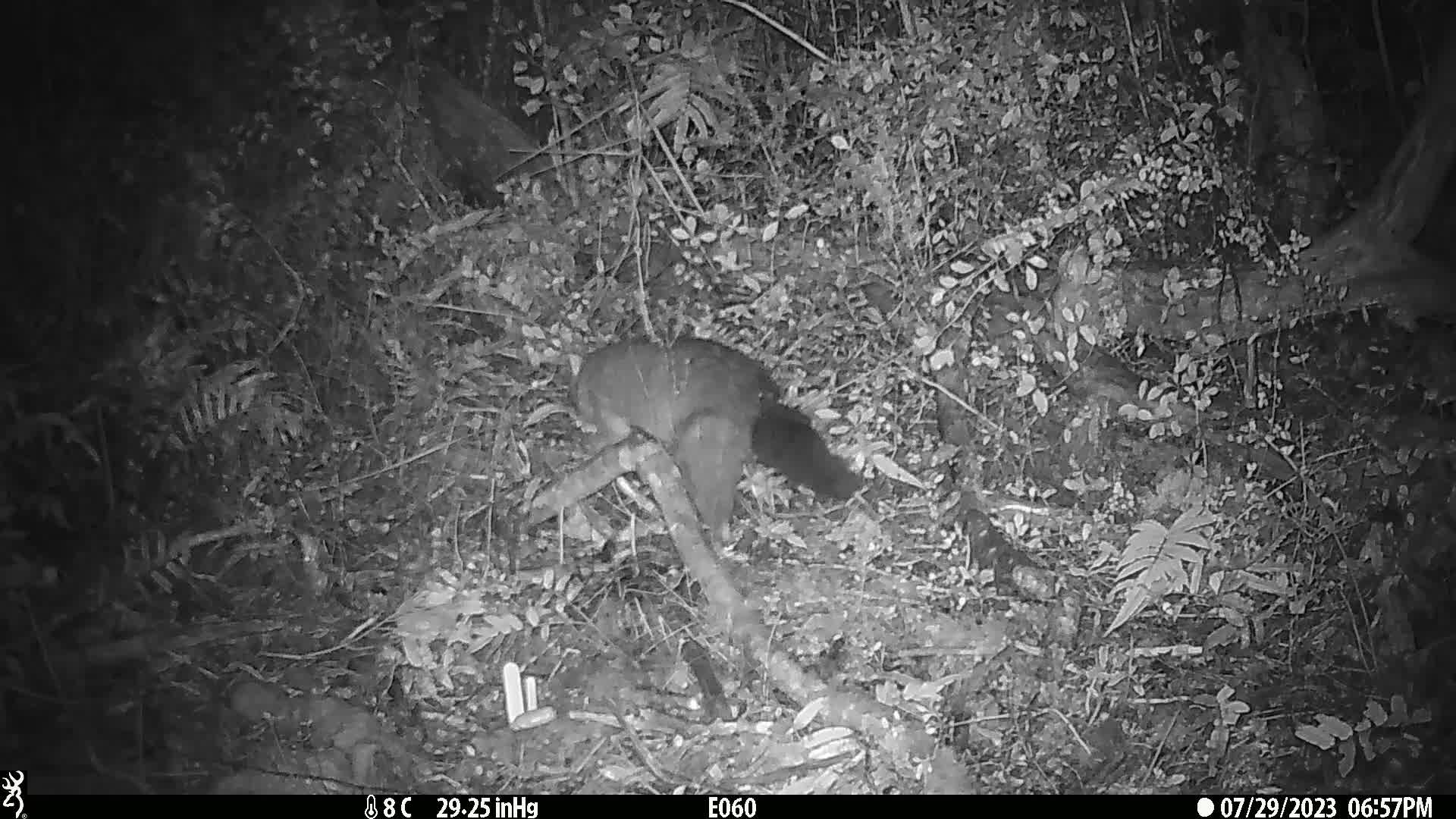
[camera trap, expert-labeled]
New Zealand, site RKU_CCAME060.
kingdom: Animalia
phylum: Chordata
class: Mammalia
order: Diprotodontia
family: Phalangeridae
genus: Trichosurus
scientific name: Trichosurus vulpecula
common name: common brushtail possum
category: possum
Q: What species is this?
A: Possum (common brushtail possum) (Trichosurus vulpecula).